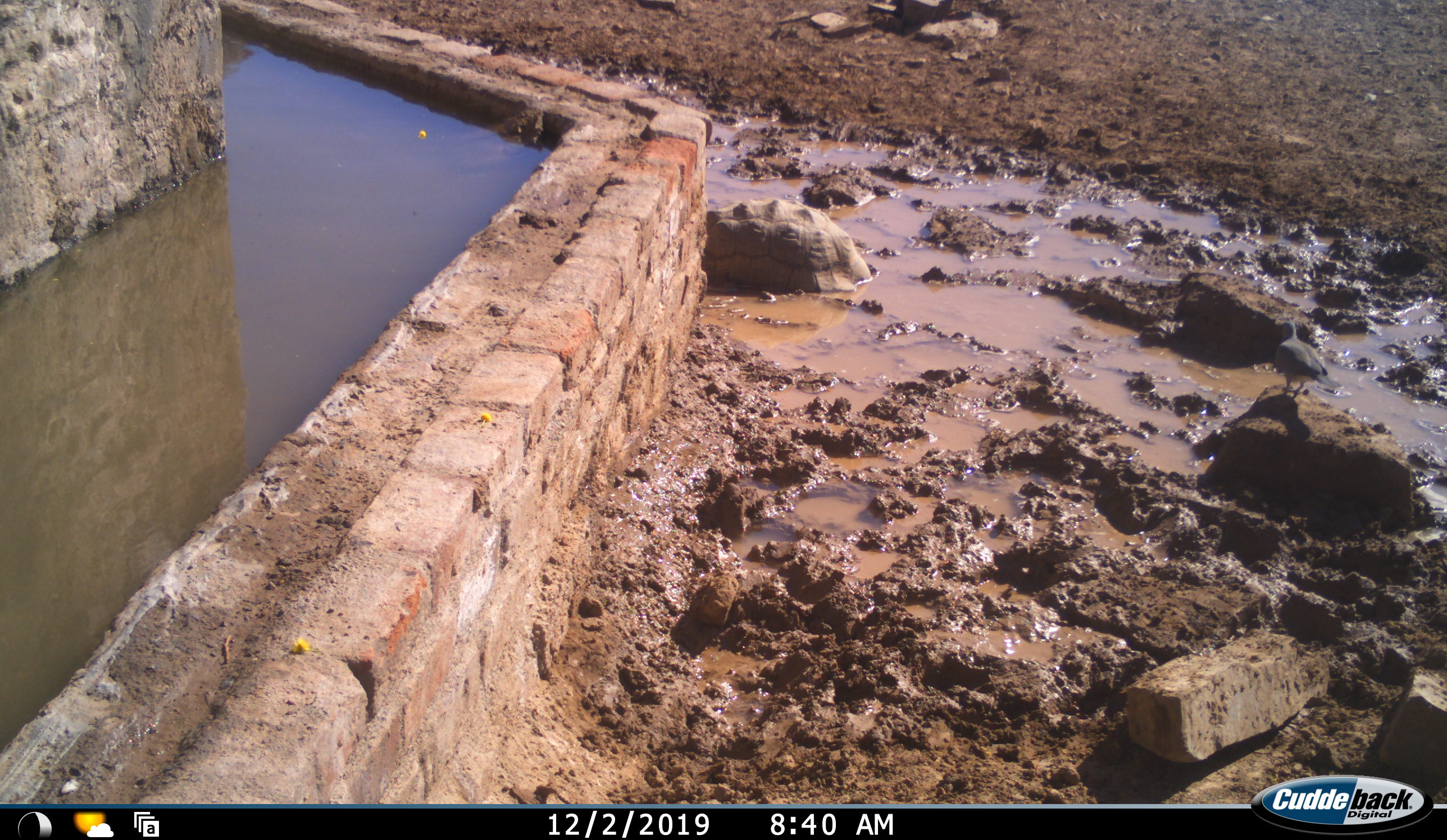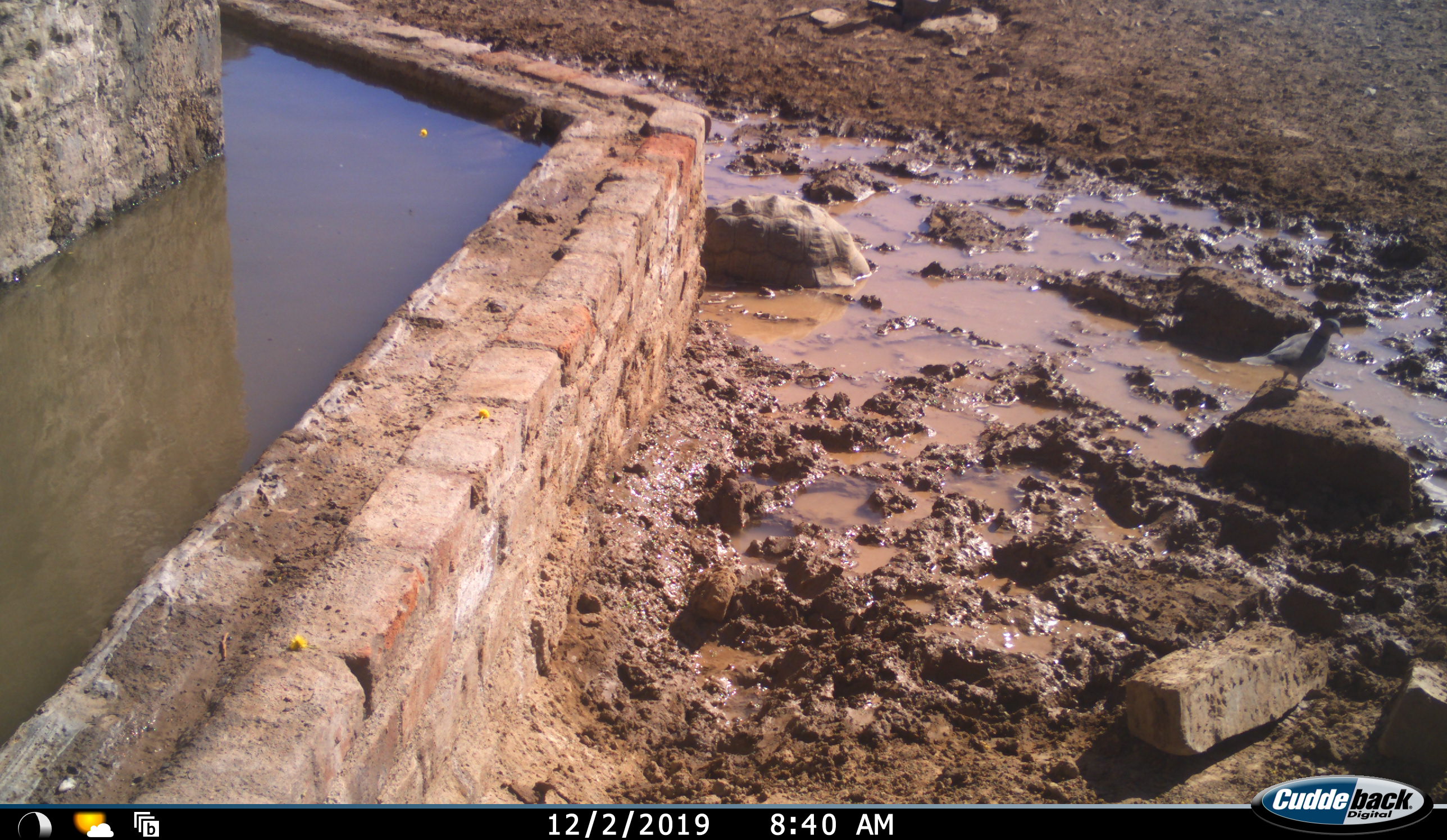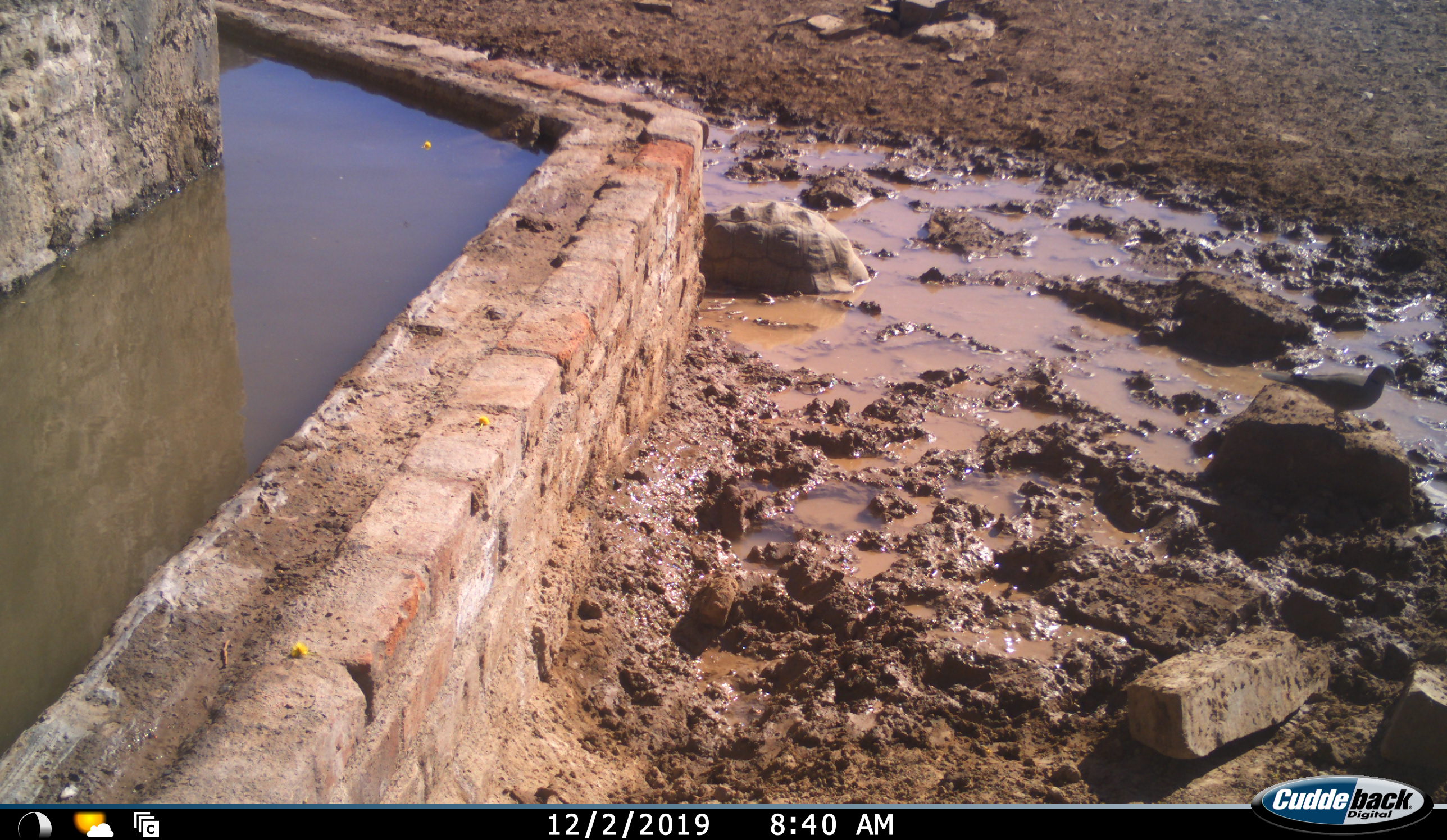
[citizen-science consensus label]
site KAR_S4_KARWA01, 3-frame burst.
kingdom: Animalia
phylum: Chordata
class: Aves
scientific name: Aves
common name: bird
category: birdother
Birdother (bird) (Aves), count 1. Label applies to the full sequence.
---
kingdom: Animalia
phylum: Chordata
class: Reptilia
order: Testudines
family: Testudinidae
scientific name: Testudinidae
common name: tortoise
Tortoise (Testudinidae), count 1. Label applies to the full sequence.